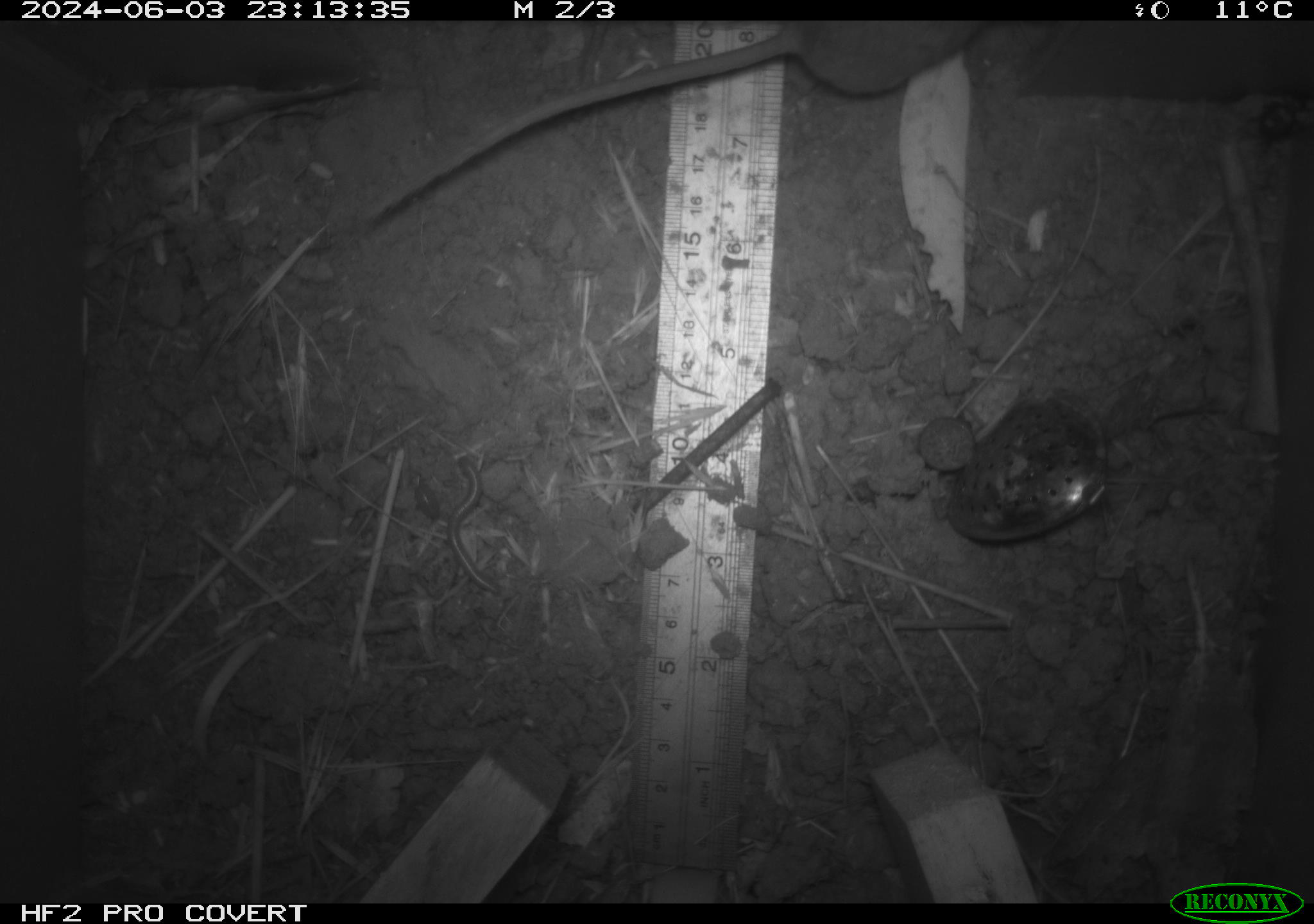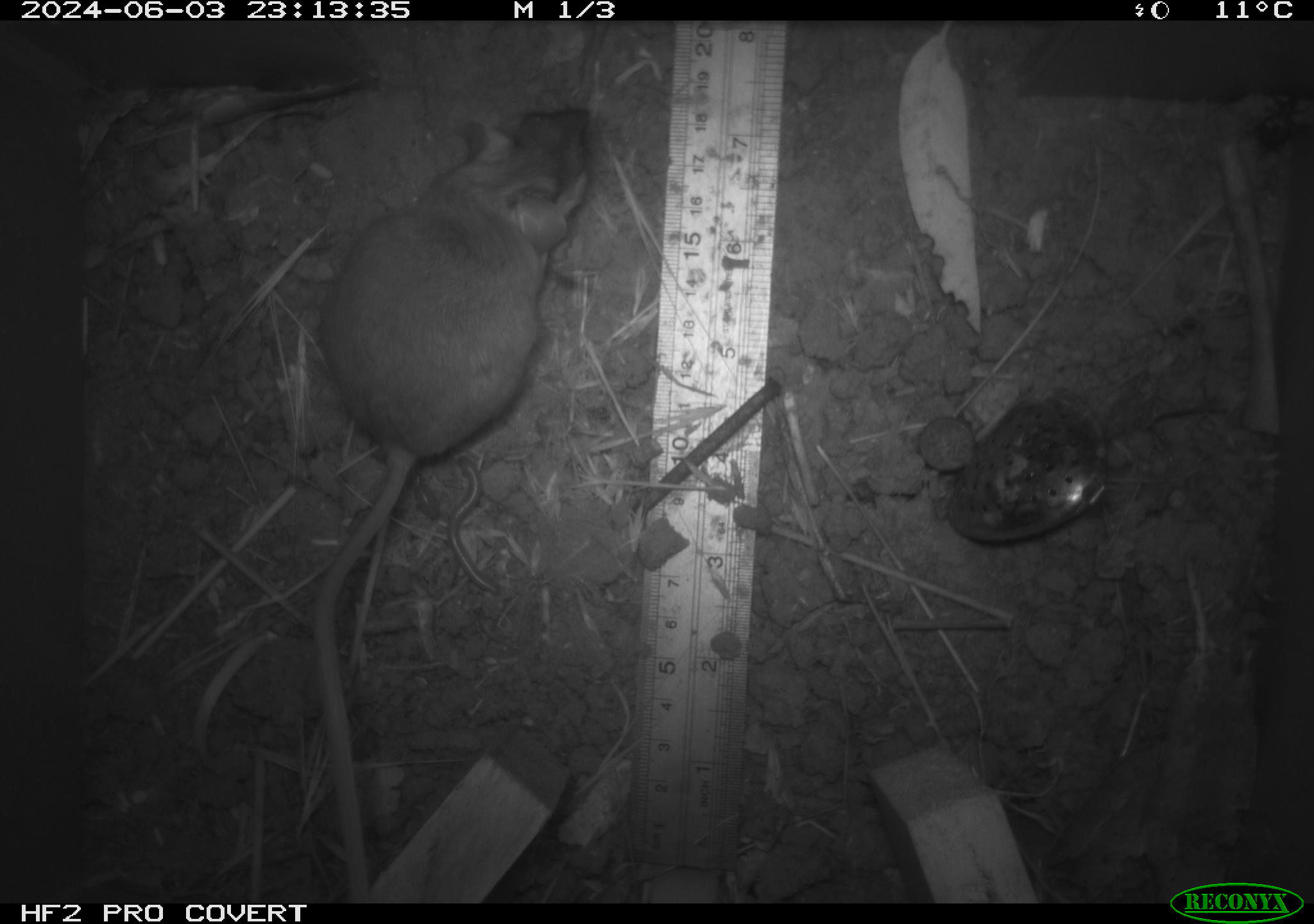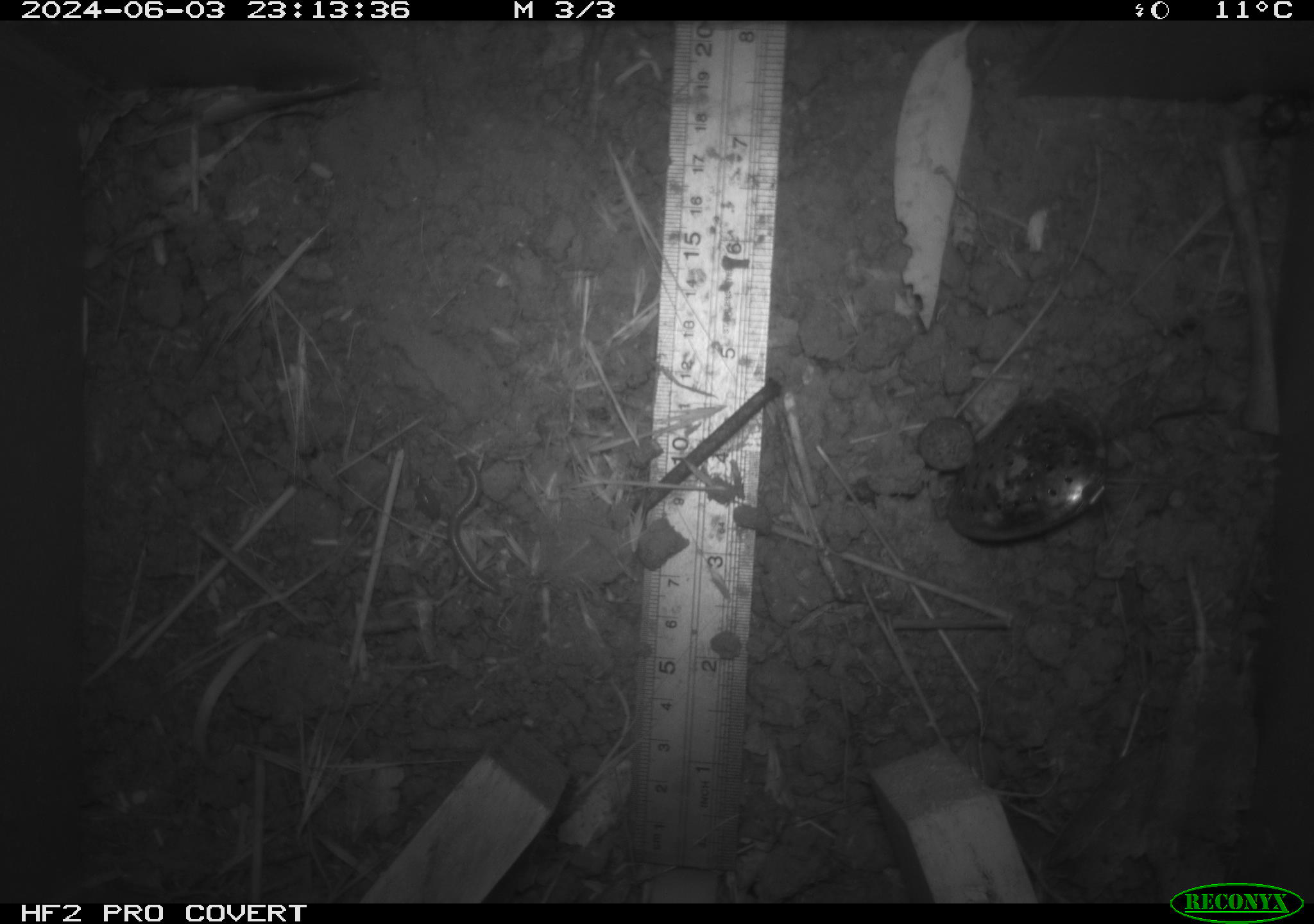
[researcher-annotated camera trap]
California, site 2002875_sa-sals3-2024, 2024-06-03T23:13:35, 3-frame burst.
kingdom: Animalia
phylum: Chordata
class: Mammalia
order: Rodentia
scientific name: Rodentia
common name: mouse species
Mouse species (Rodentia).